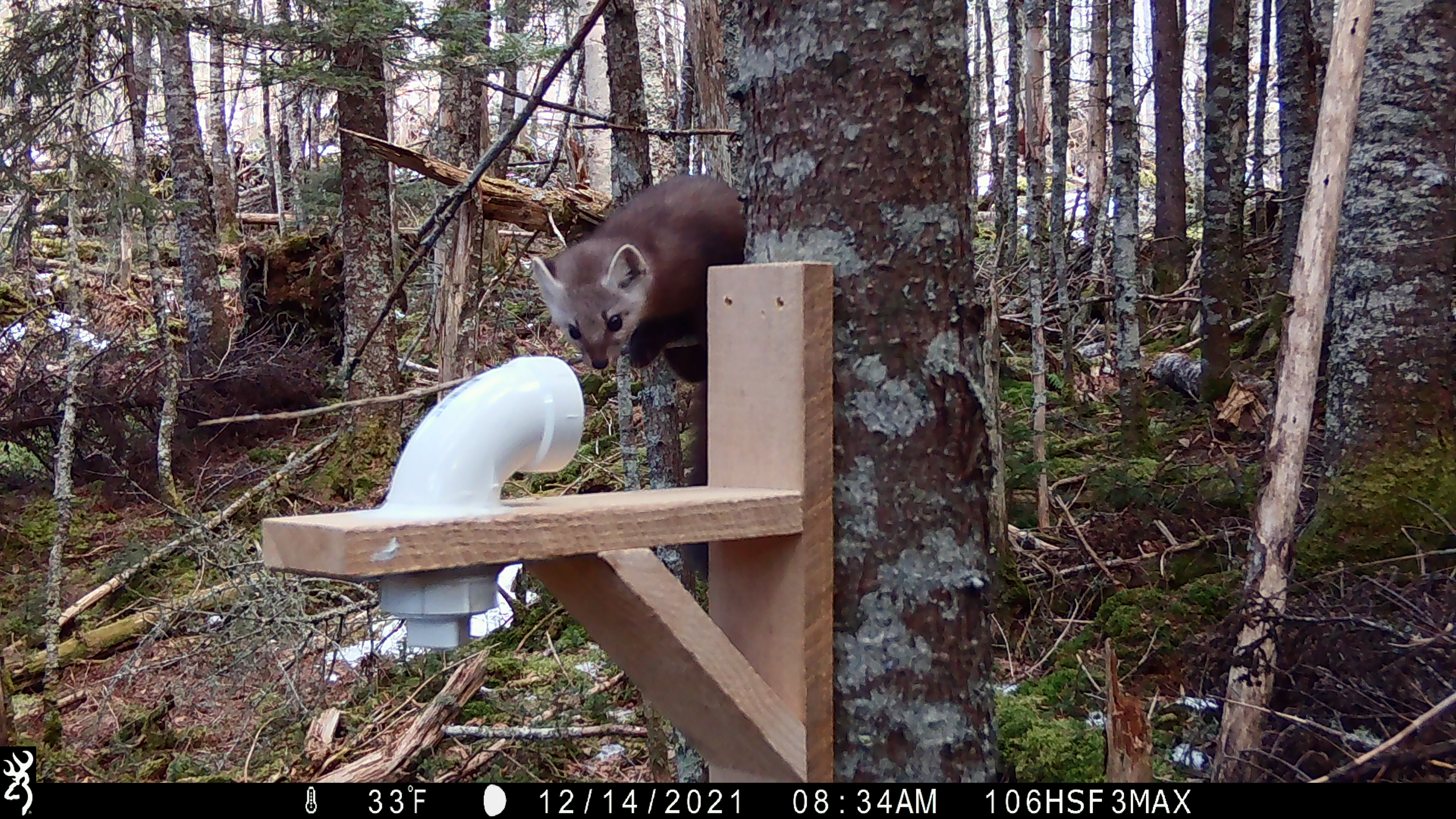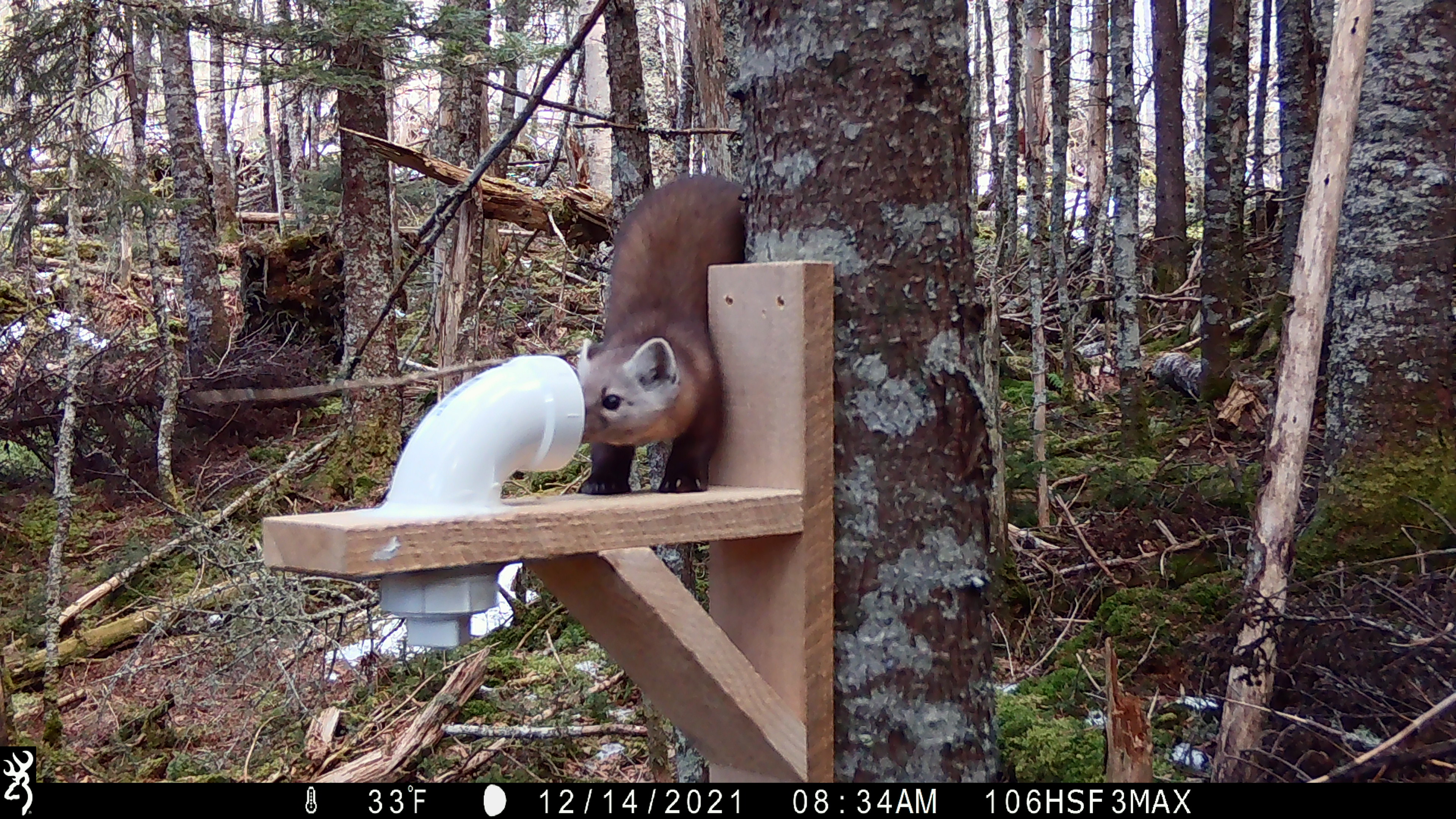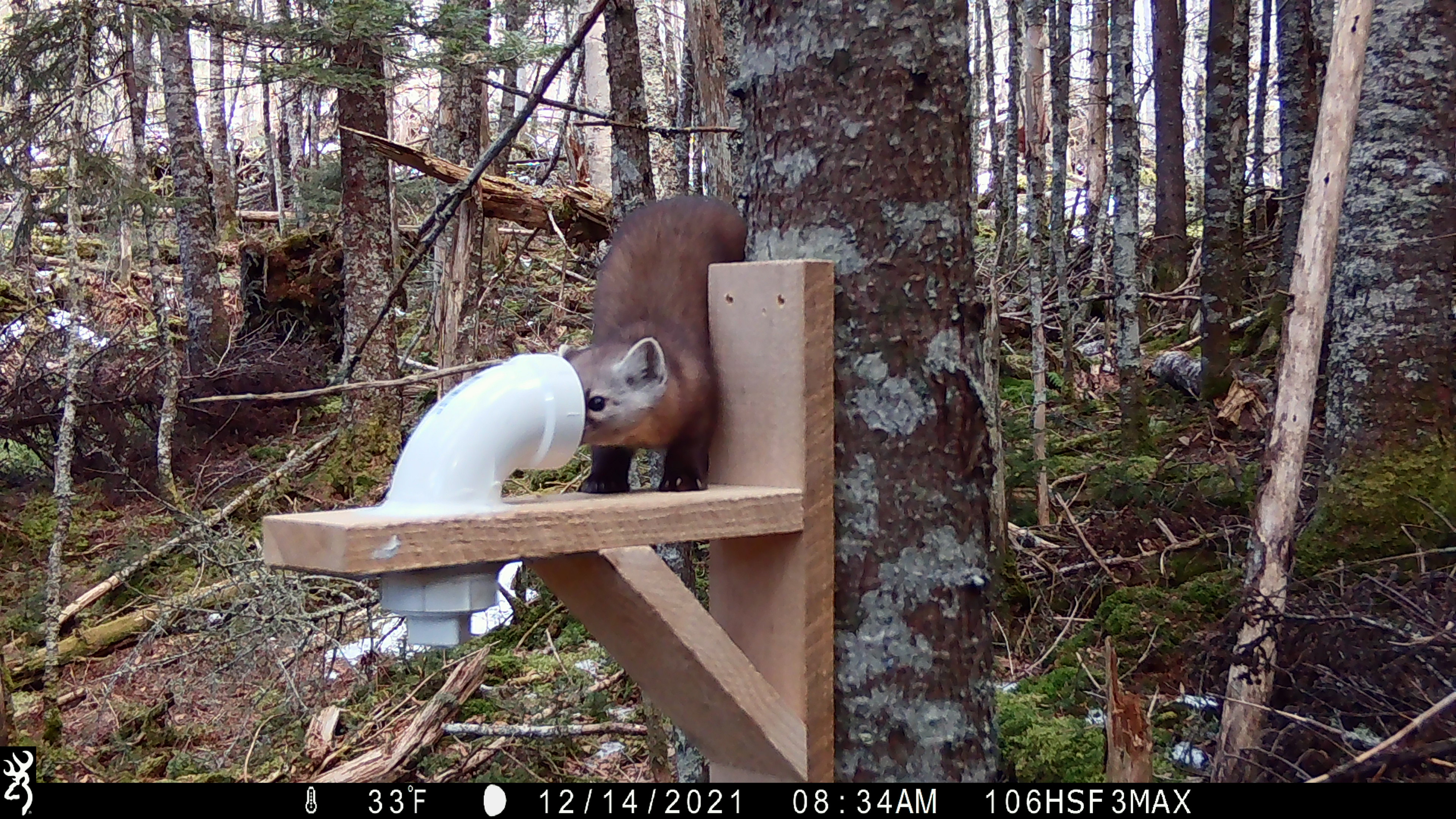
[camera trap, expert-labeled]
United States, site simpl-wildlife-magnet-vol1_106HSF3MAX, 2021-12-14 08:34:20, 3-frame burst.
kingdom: Animalia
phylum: Chordata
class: Mammalia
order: Carnivora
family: Mustelidae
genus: Martes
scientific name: Martes americana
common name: american marten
American marten (Martes americana).